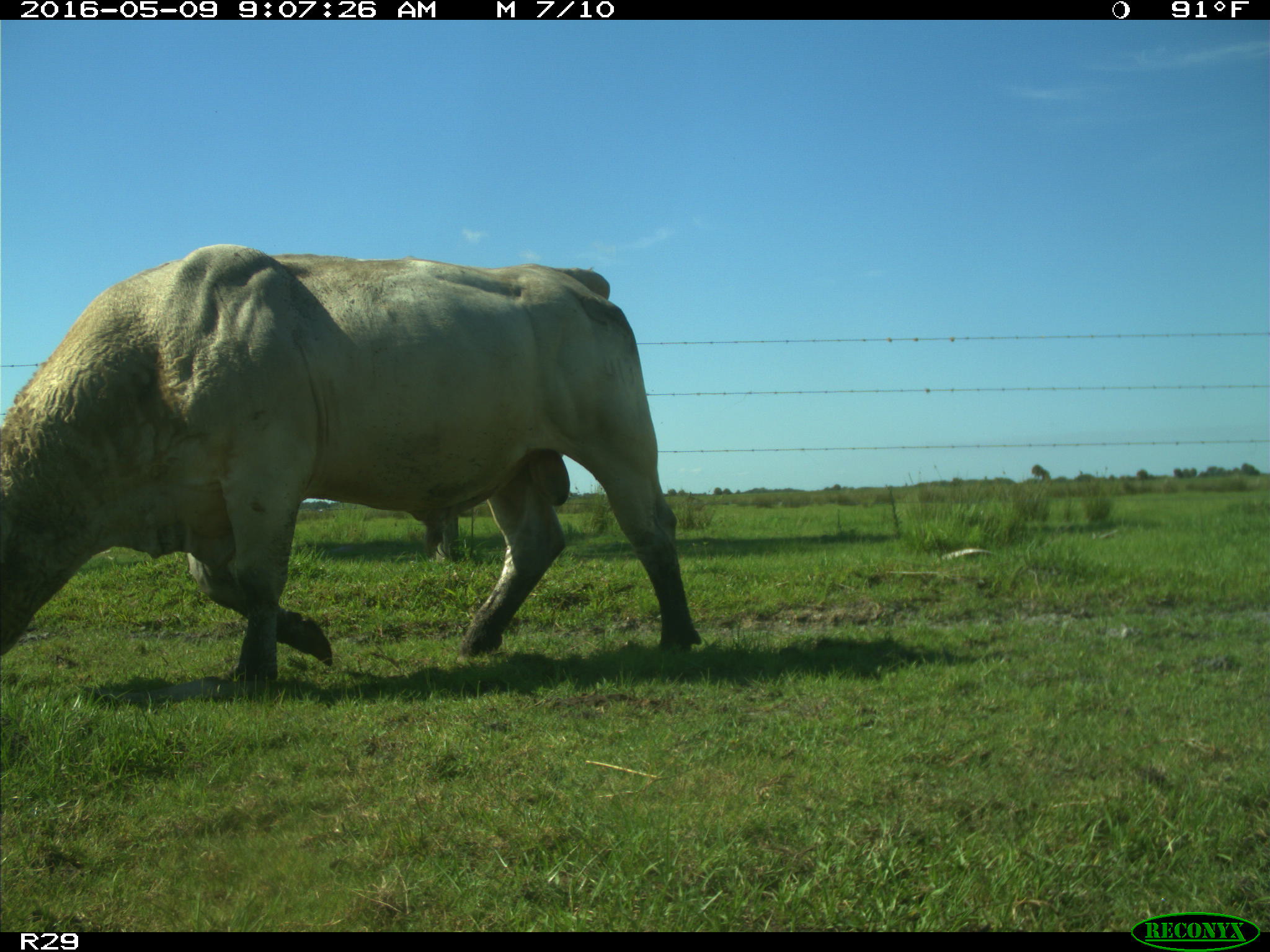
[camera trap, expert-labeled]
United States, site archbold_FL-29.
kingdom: Animalia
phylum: Chordata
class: Mammalia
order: Artiodactyla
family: Bovidae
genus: Bos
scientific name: Bos taurus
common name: domestic cow